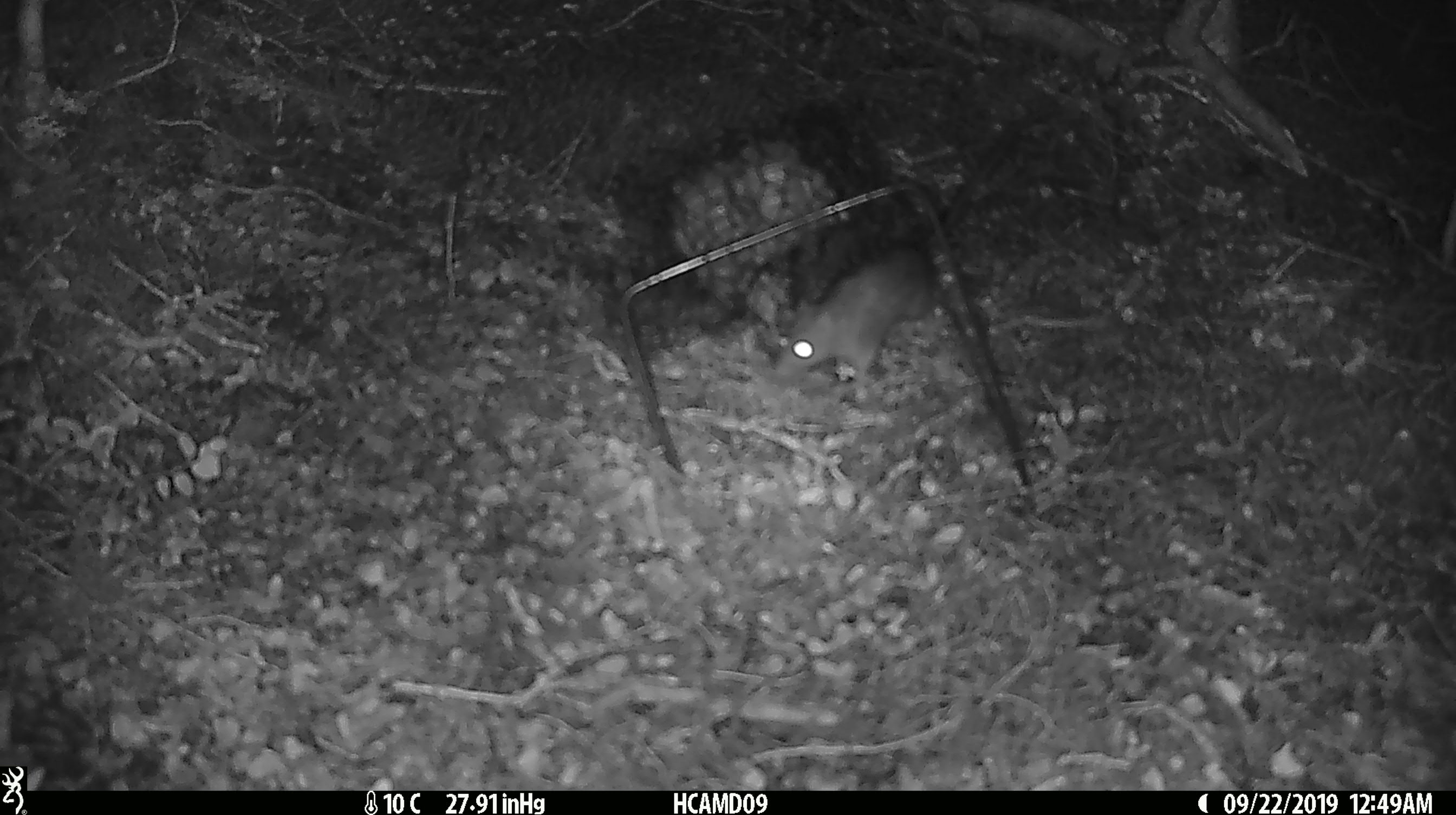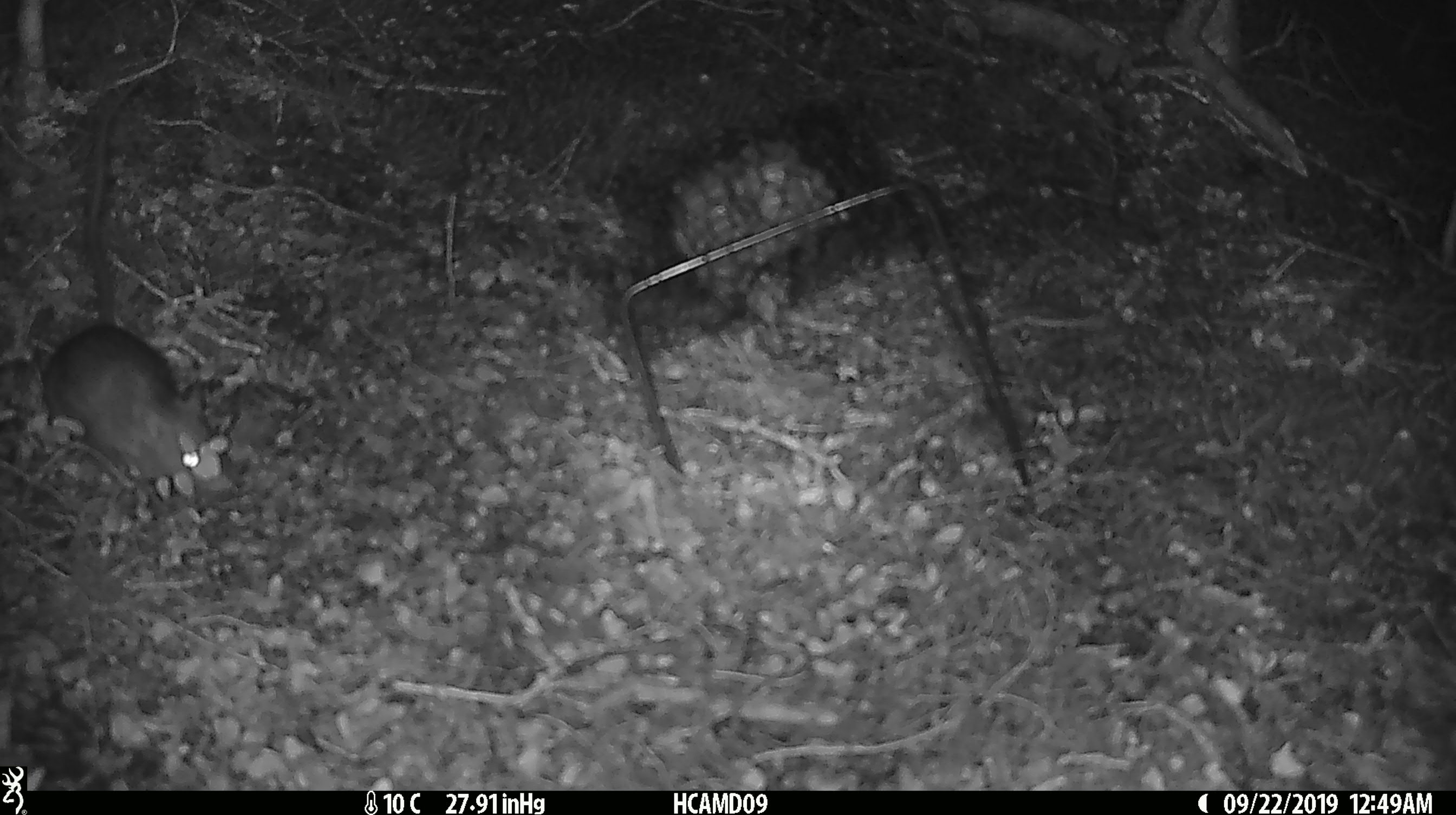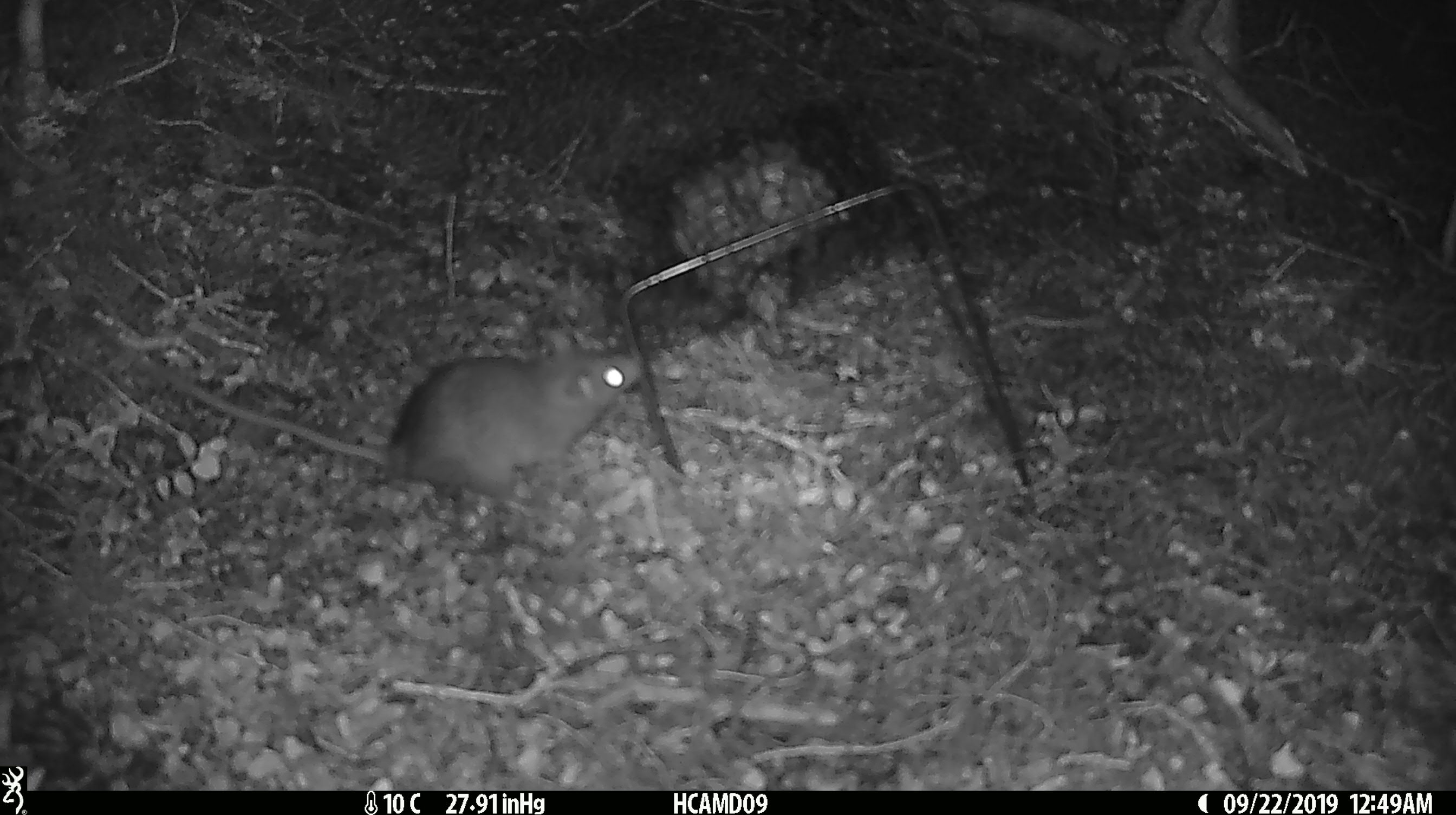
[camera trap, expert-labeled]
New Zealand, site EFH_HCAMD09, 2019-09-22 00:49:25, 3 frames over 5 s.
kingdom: Animalia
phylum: Chordata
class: Mammalia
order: Rodentia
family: Muridae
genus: Rattus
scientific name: Rattus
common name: rat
Rat (Rattus).